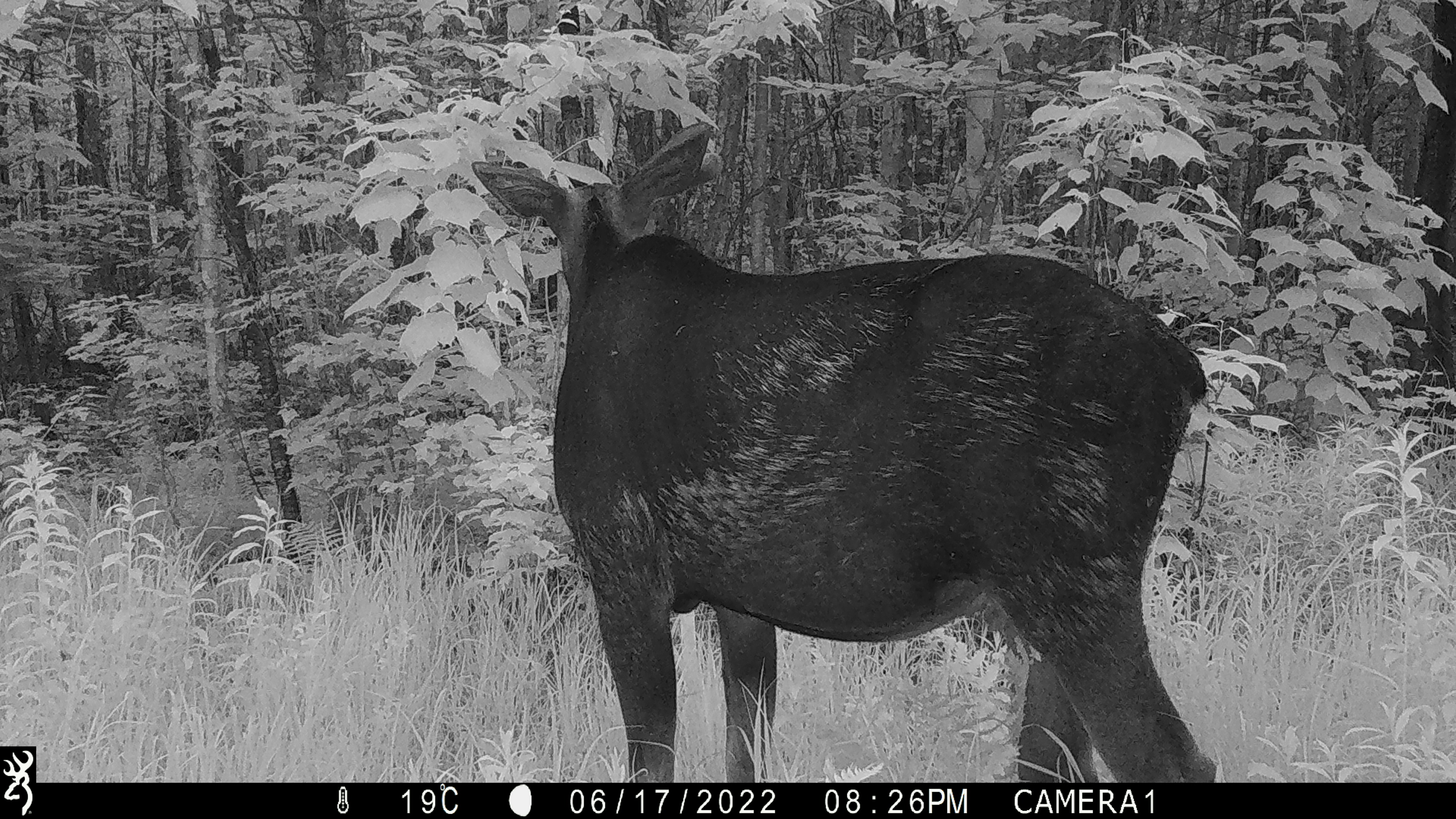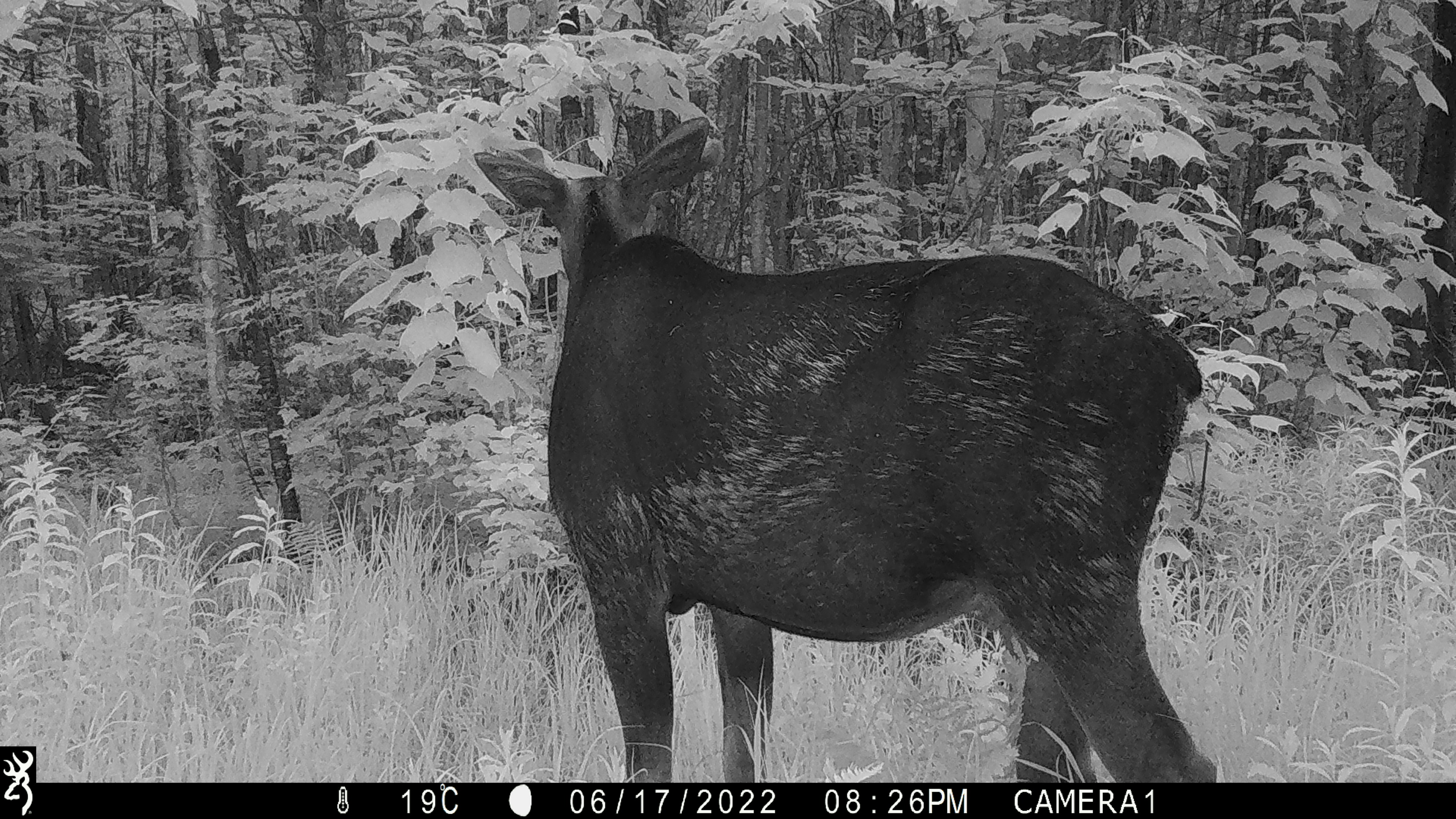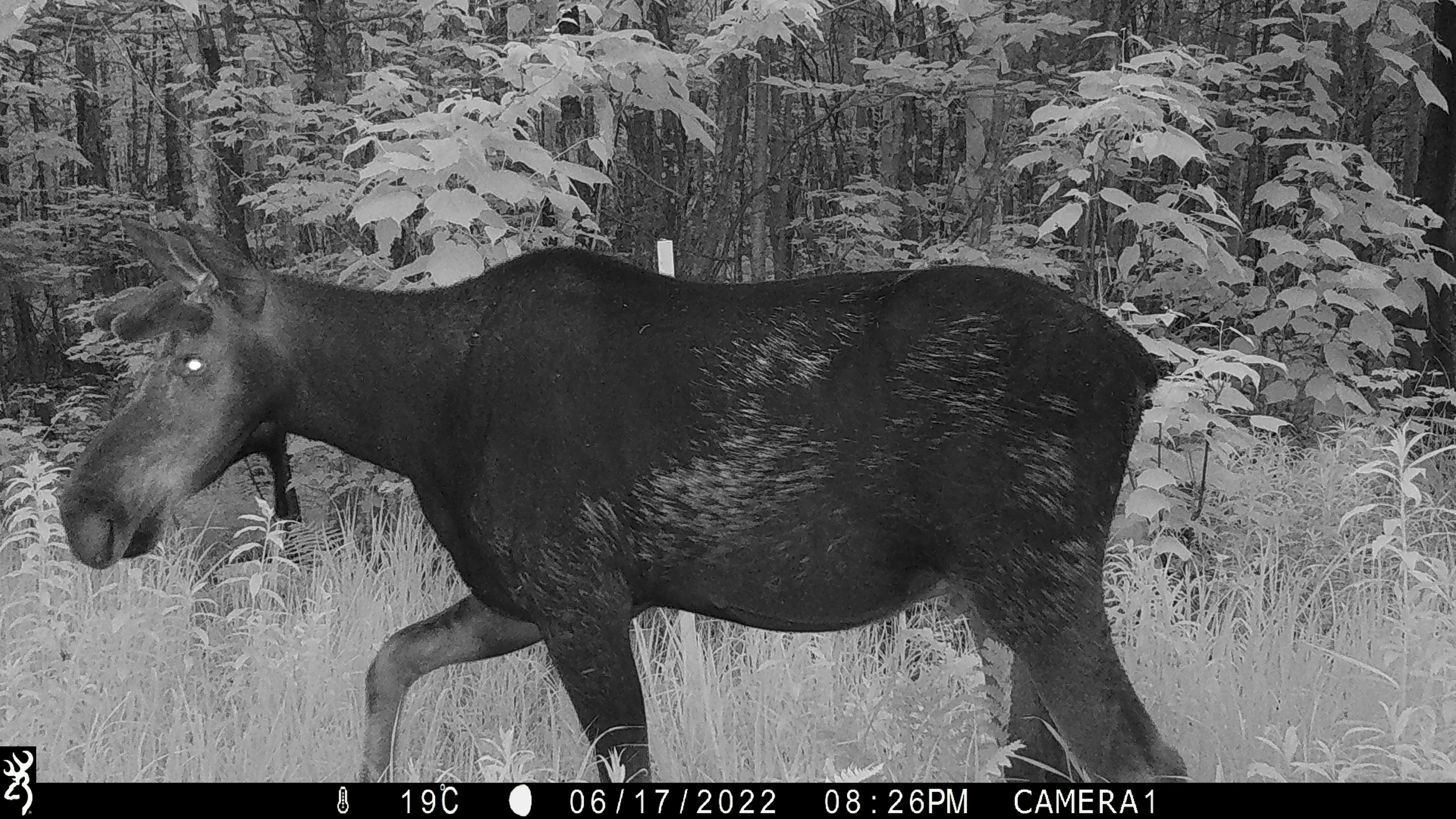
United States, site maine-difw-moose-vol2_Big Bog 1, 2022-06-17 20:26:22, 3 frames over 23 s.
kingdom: Animalia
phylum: Chordata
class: Mammalia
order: Artiodactyla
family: Cervidae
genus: Alces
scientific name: Alces alces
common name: moose